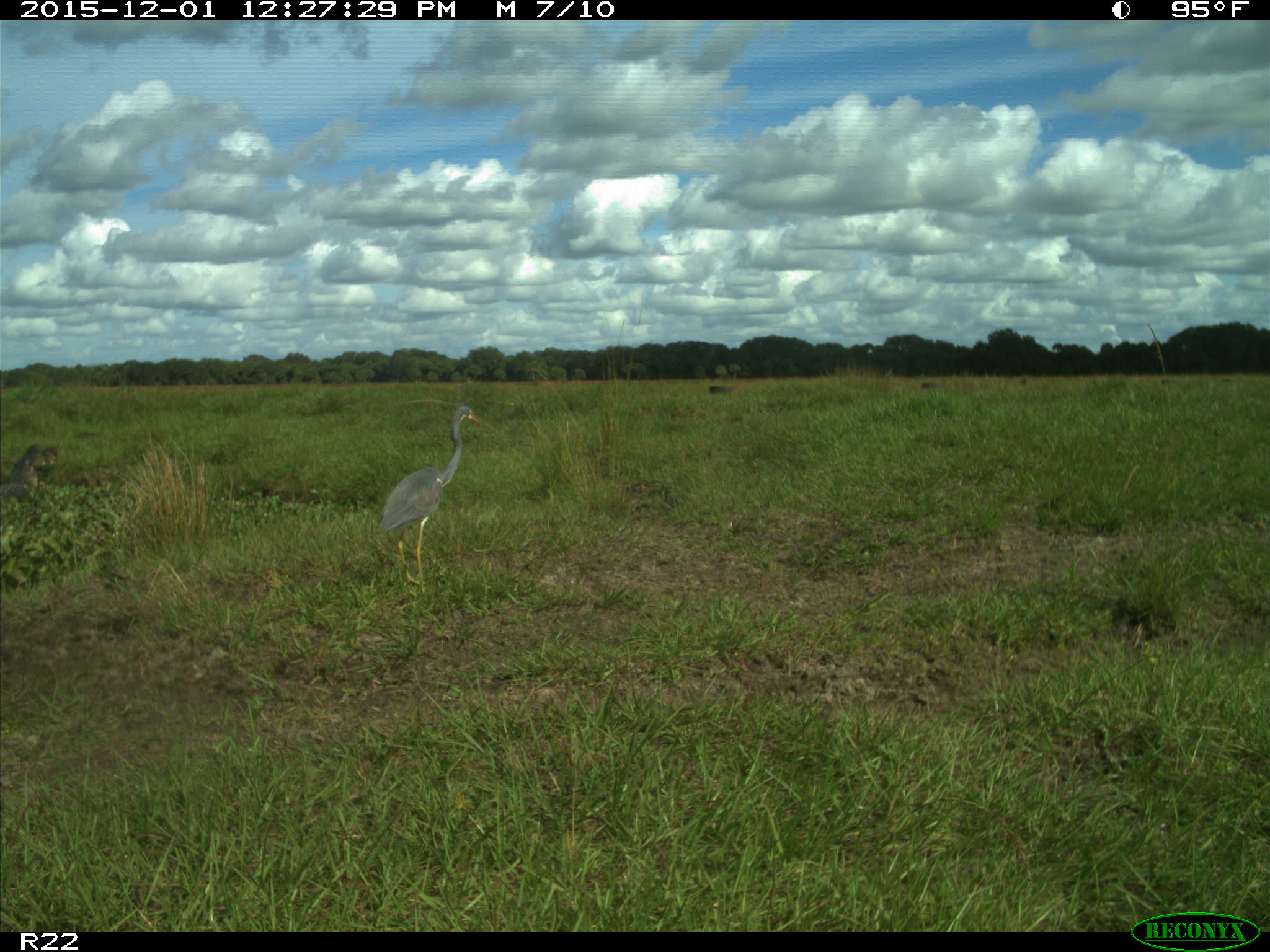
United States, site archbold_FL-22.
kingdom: Animalia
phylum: Chordata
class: Aves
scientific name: Aves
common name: birds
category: unidentified bird